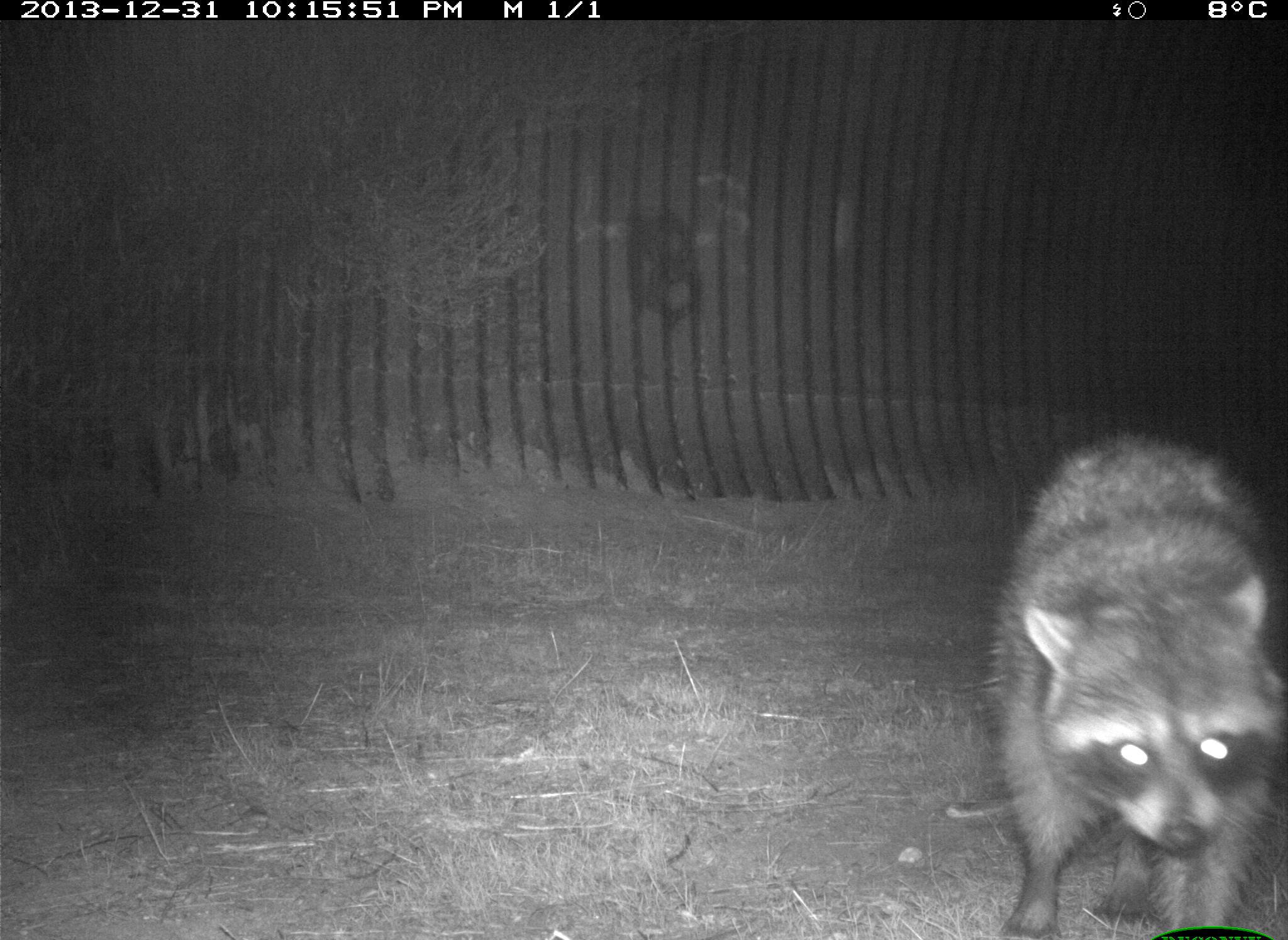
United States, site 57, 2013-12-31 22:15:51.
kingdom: Animalia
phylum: Chordata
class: Mammalia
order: Carnivora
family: Procyonidae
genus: Procyon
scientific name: Procyon lotor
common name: raccoon